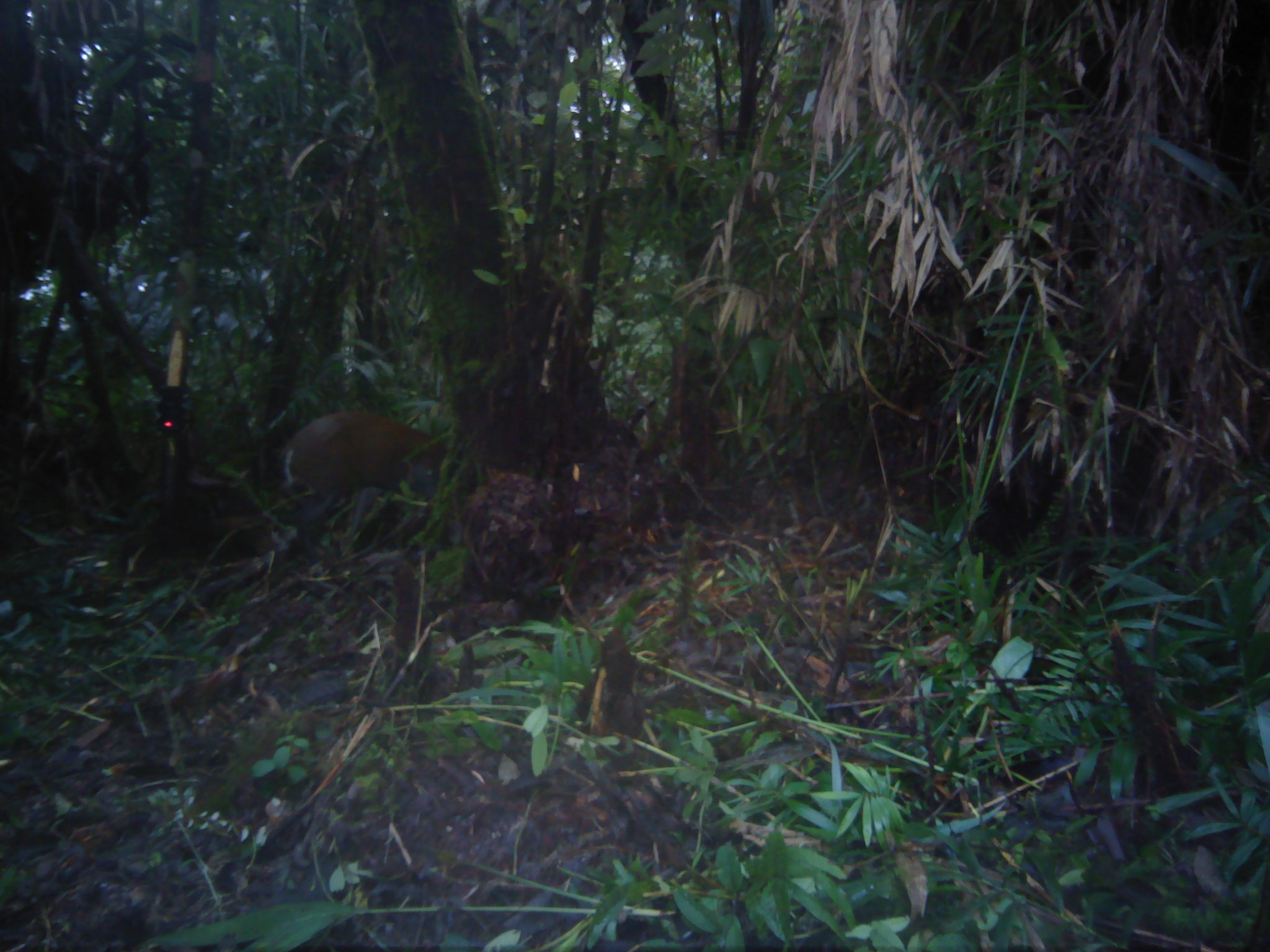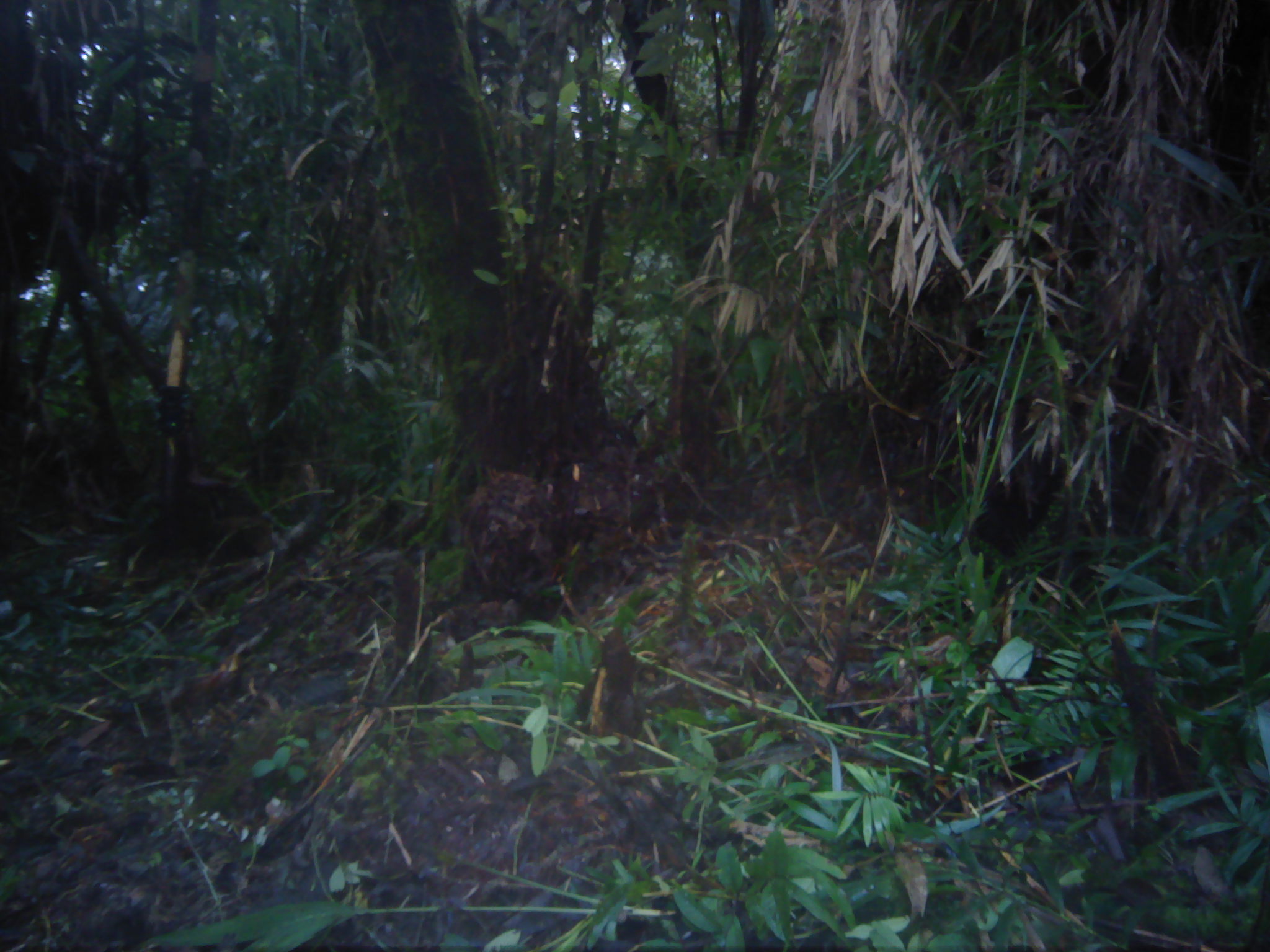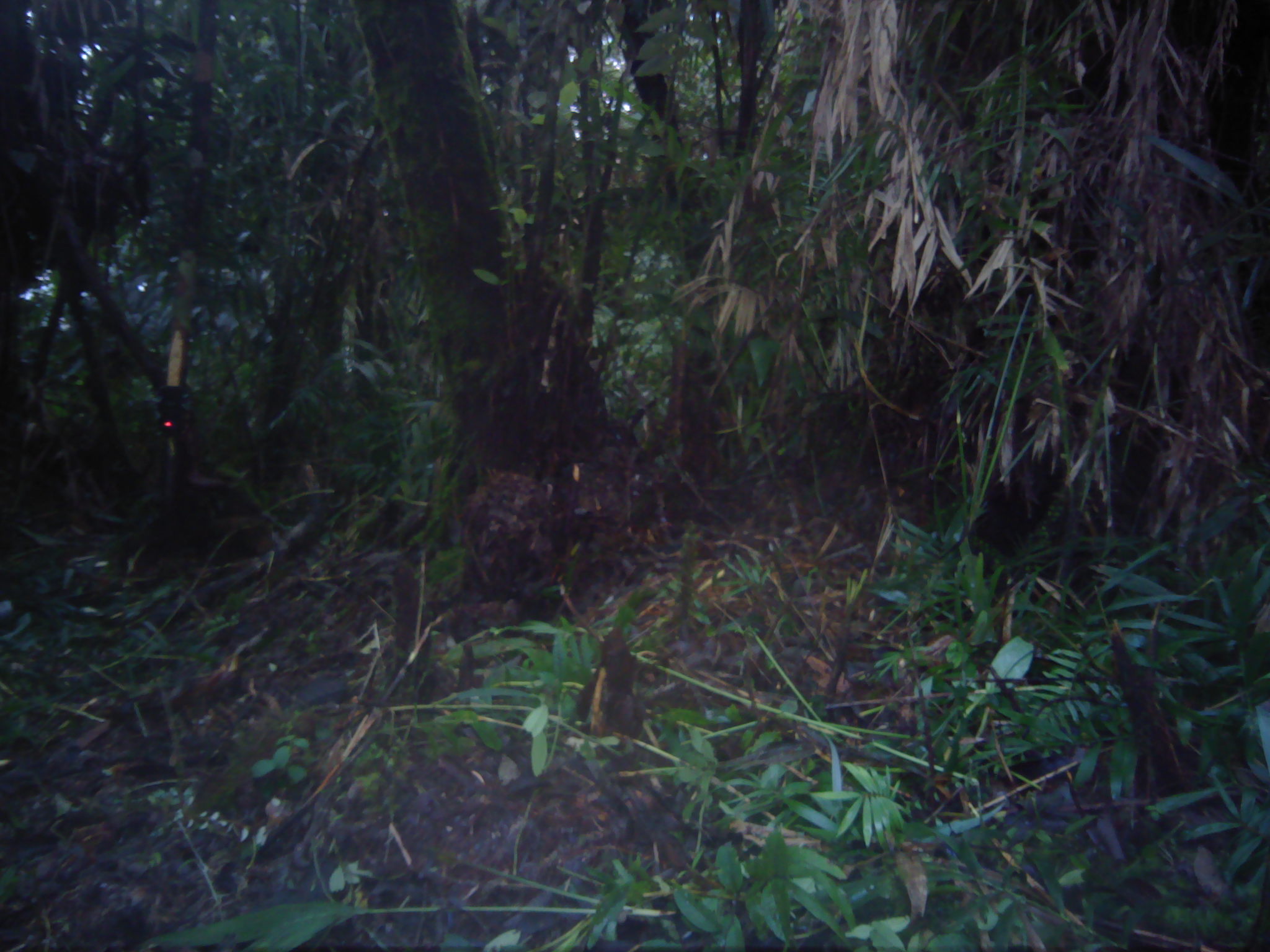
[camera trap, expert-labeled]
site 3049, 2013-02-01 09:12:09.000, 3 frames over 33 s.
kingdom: Animalia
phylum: Chordata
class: Mammalia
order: Artiodactyla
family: Cervidae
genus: Muntiacus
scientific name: Muntiacus muntjak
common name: southern red muntjac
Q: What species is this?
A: Muntiacus muntjak (southern red muntjac).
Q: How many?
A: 1.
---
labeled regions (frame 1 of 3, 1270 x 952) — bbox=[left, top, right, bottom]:
muntiacus muntjak: bbox=[279, 411, 445, 554]